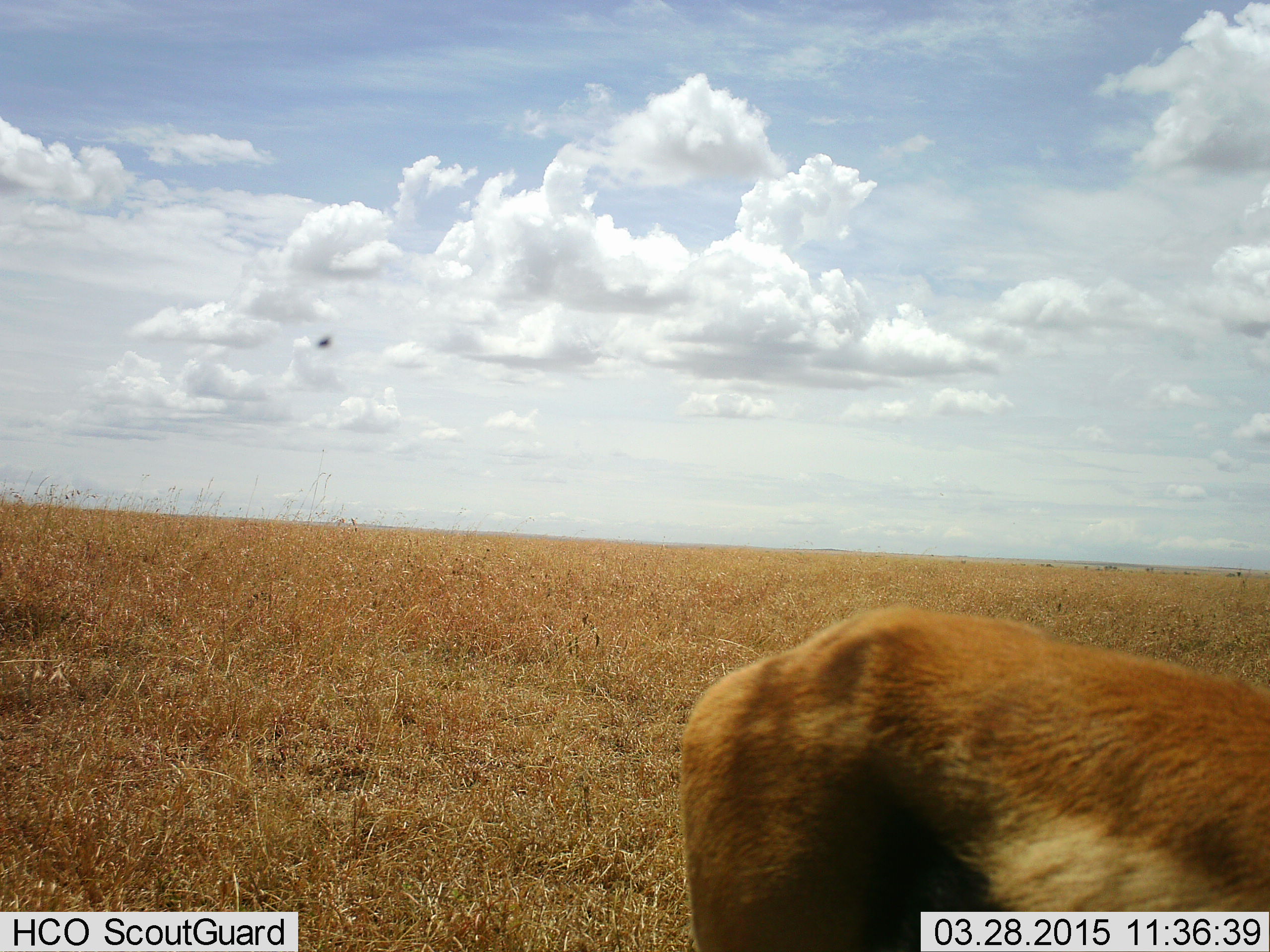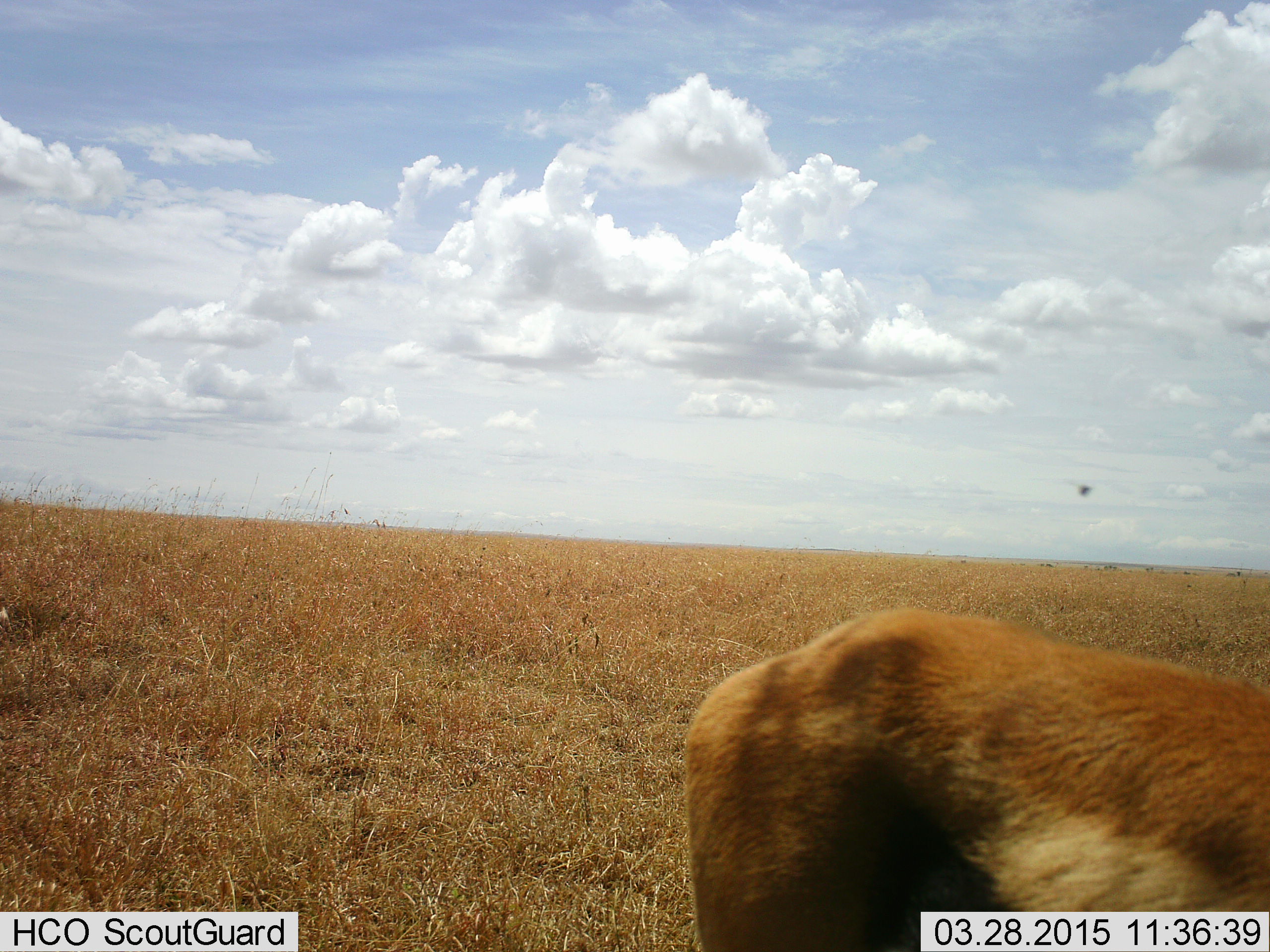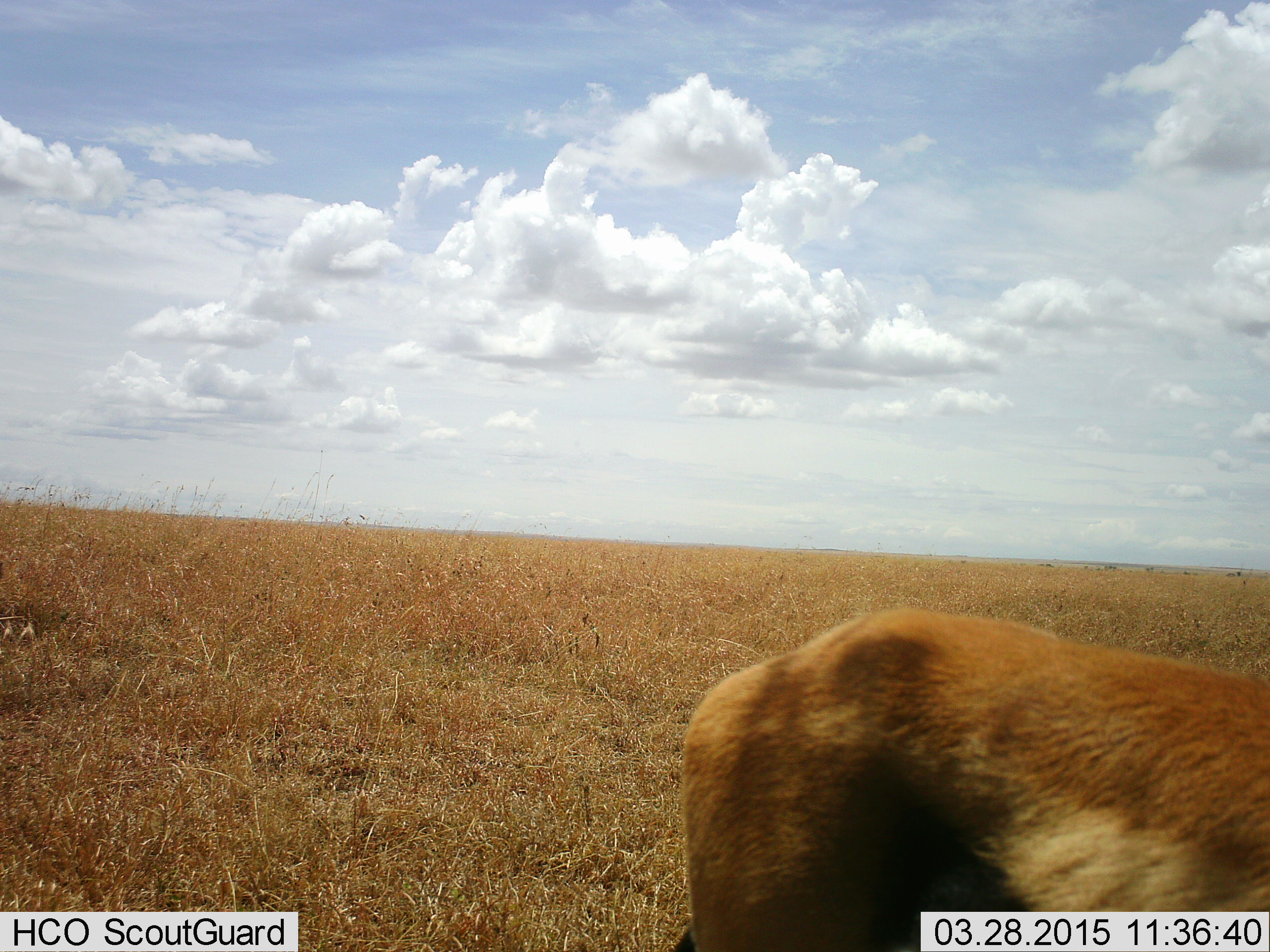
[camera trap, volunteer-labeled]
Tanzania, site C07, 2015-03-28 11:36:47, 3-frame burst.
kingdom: Animalia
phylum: Chordata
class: Mammalia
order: Artiodactyla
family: Bovidae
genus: Eudorcas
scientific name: Eudorcas thomsonii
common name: thomson's gazelle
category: gazellethomsons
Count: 1.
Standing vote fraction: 83%.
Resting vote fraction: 0%.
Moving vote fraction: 8%.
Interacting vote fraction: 0%.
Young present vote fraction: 0%.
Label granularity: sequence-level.